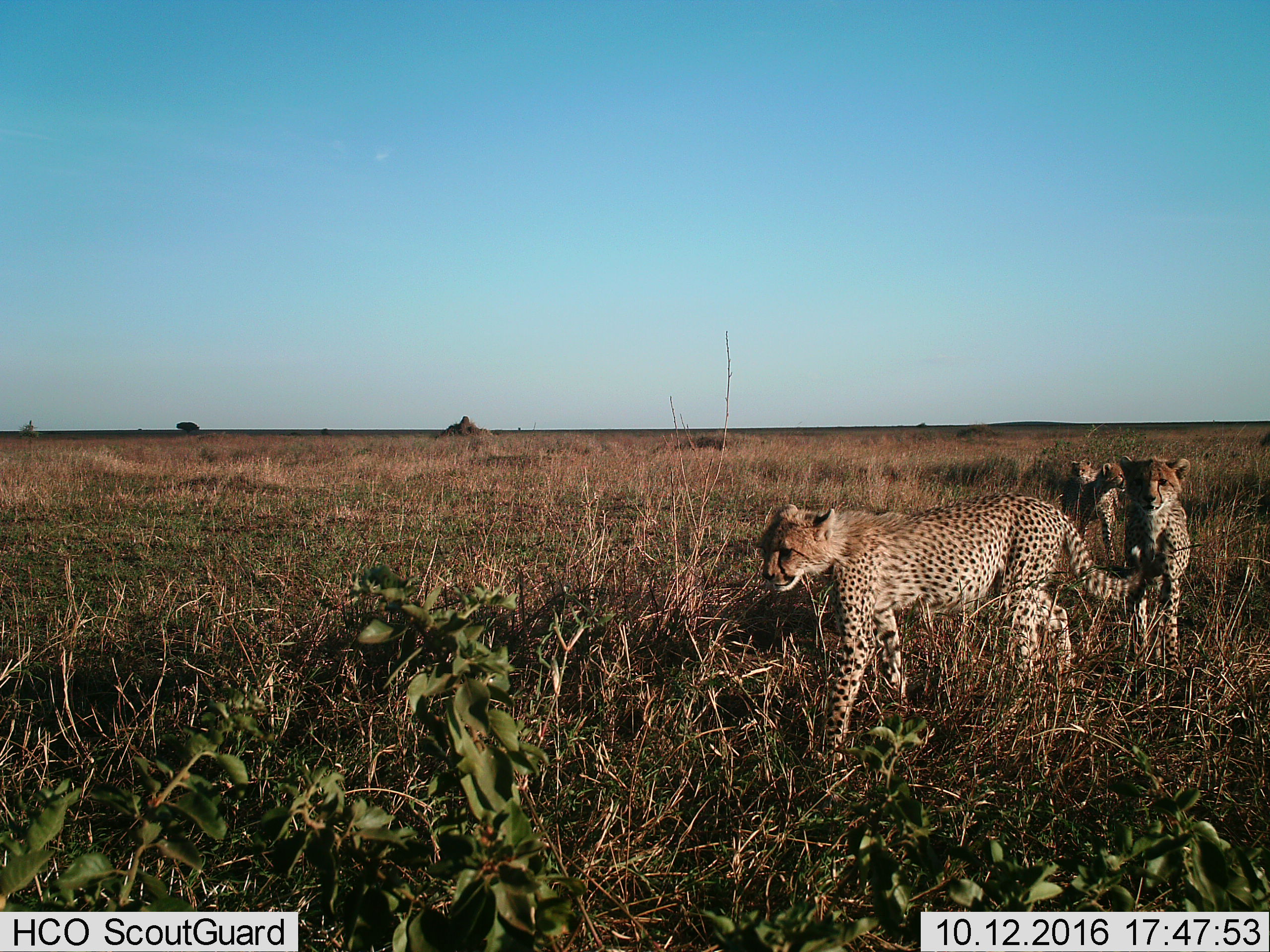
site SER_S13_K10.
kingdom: Animalia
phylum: Chordata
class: Mammalia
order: Carnivora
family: Felidae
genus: Acinonyx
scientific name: Acinonyx jubatus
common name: cheetah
Cheetah (Acinonyx jubatus), count 4. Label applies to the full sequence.